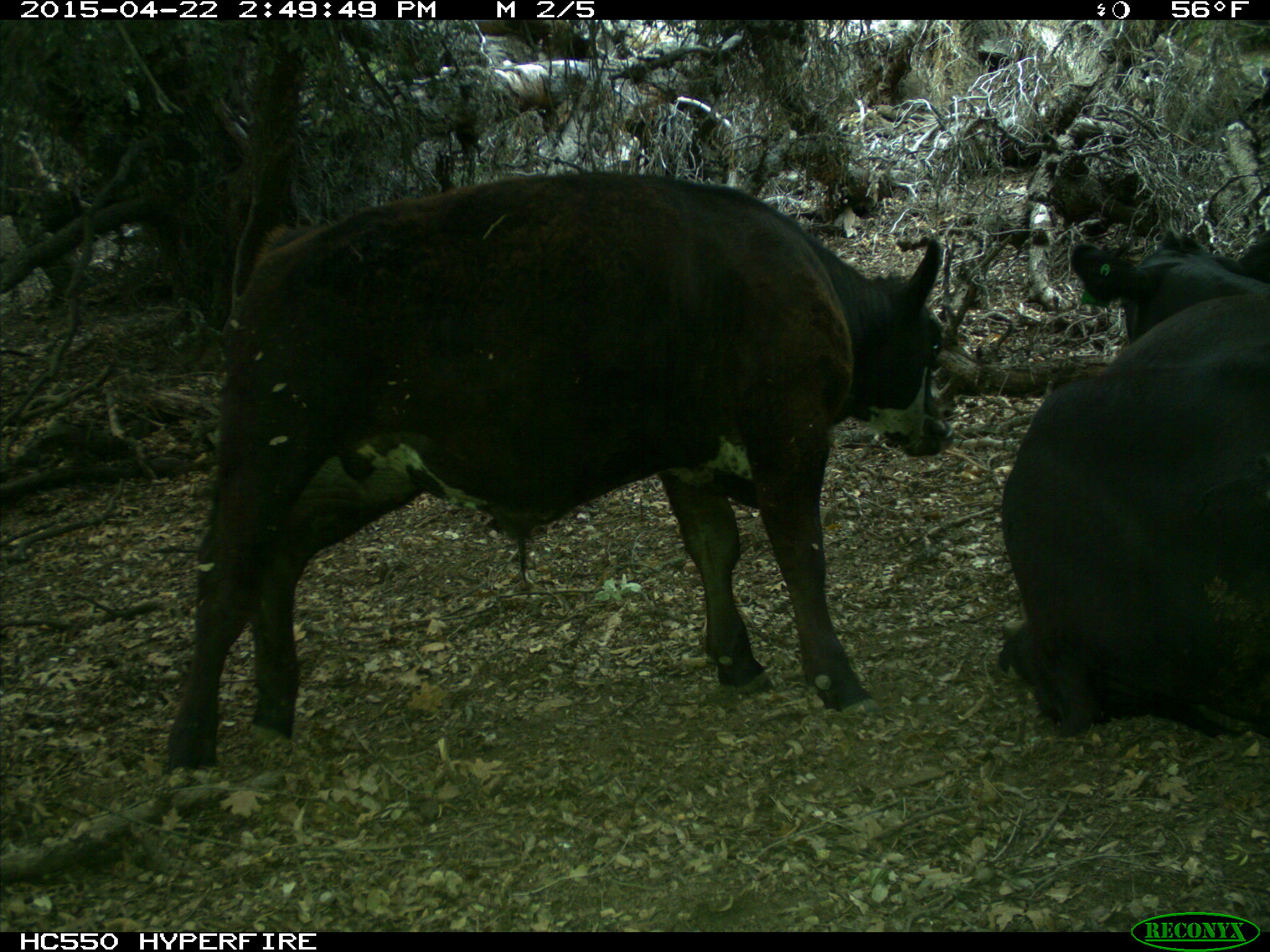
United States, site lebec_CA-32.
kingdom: Animalia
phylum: Chordata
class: Mammalia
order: Artiodactyla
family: Bovidae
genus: Bos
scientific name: Bos taurus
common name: domestic cow